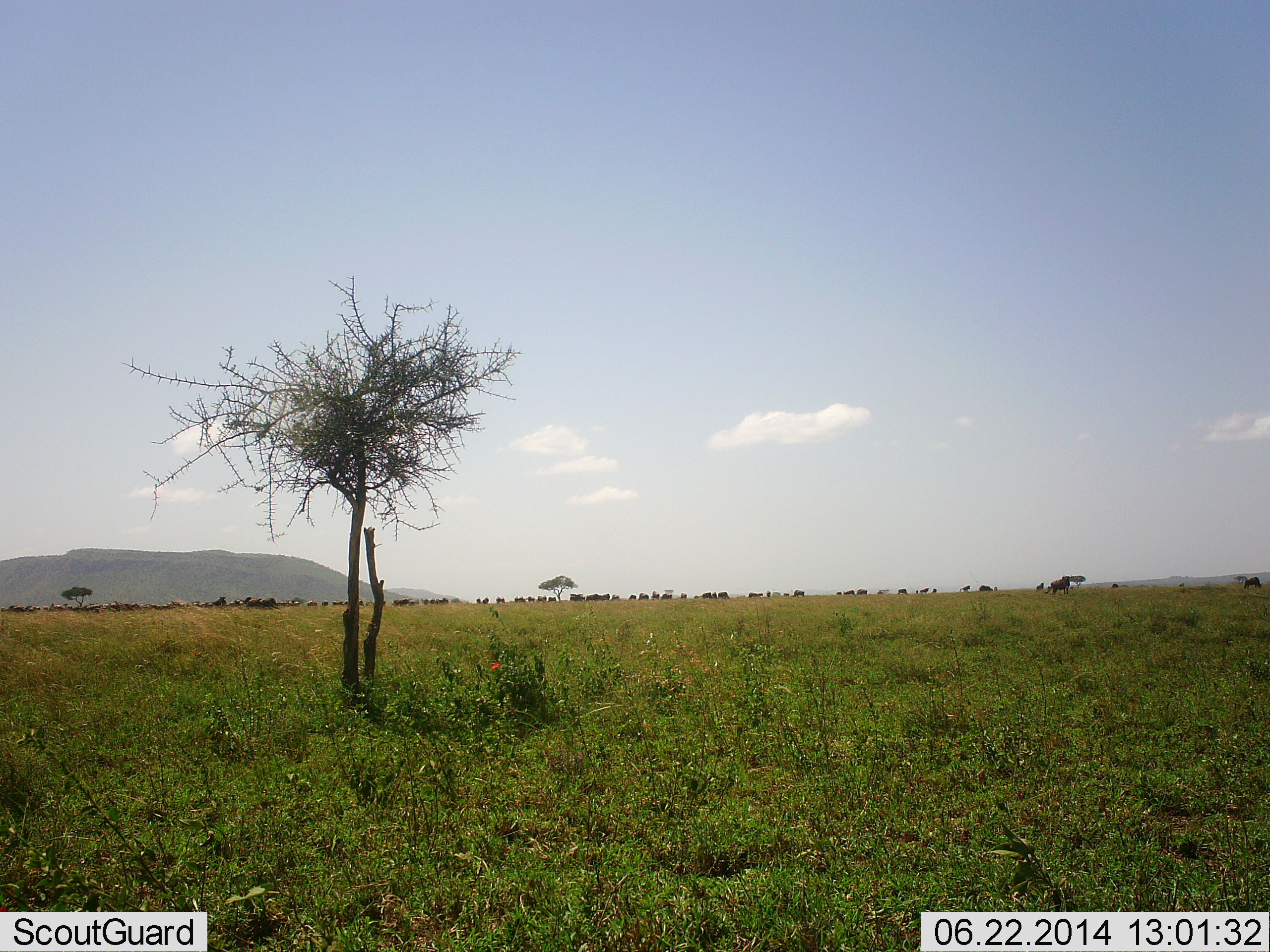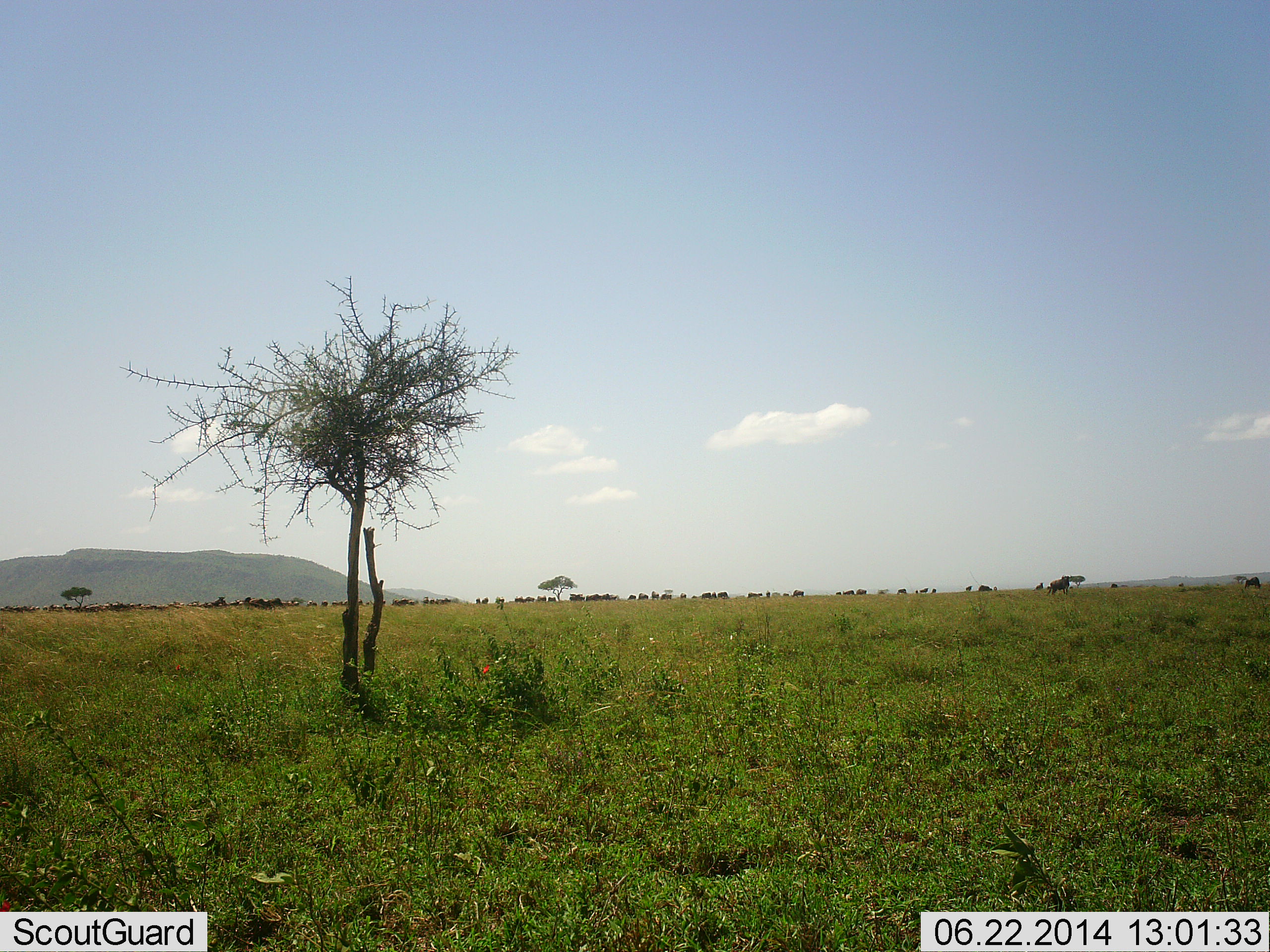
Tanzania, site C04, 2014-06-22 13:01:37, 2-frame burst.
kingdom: Animalia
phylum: Chordata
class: Mammalia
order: Artiodactyla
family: Bovidae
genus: Connochaetes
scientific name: Connochaetes taurinus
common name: blue wildebeest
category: wildebeest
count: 51+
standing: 70%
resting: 0%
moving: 50%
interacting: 0%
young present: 0%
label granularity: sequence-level